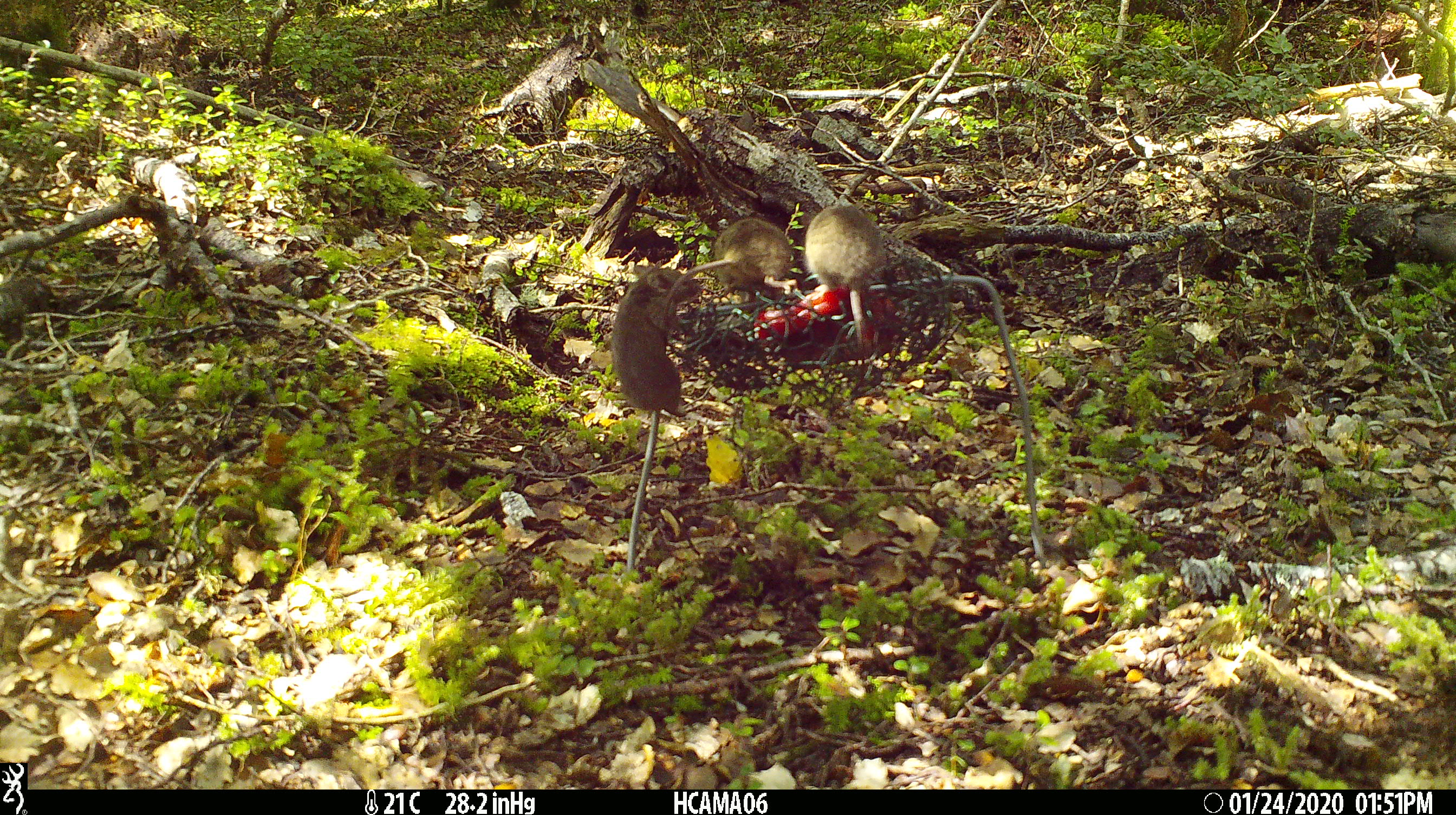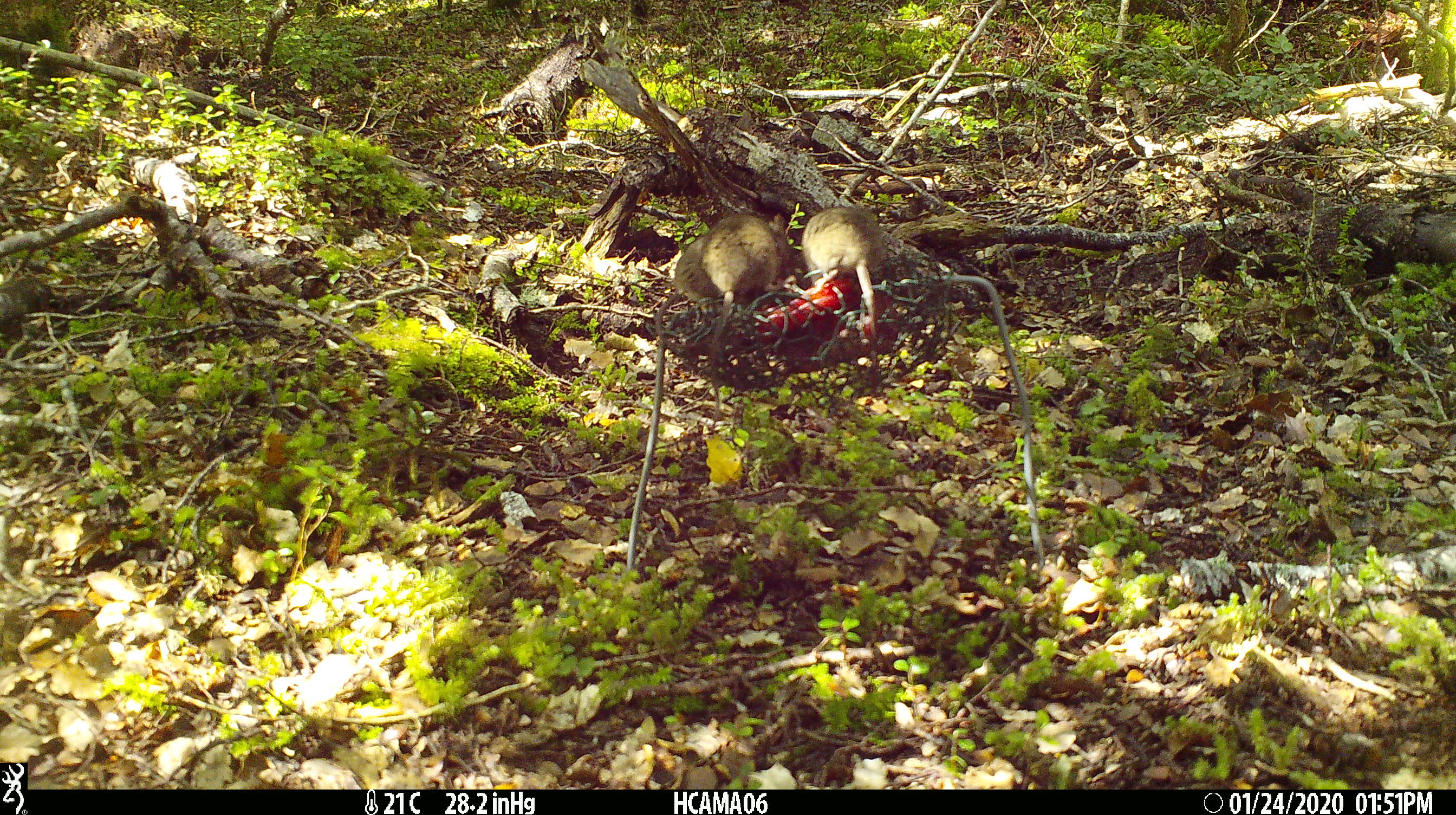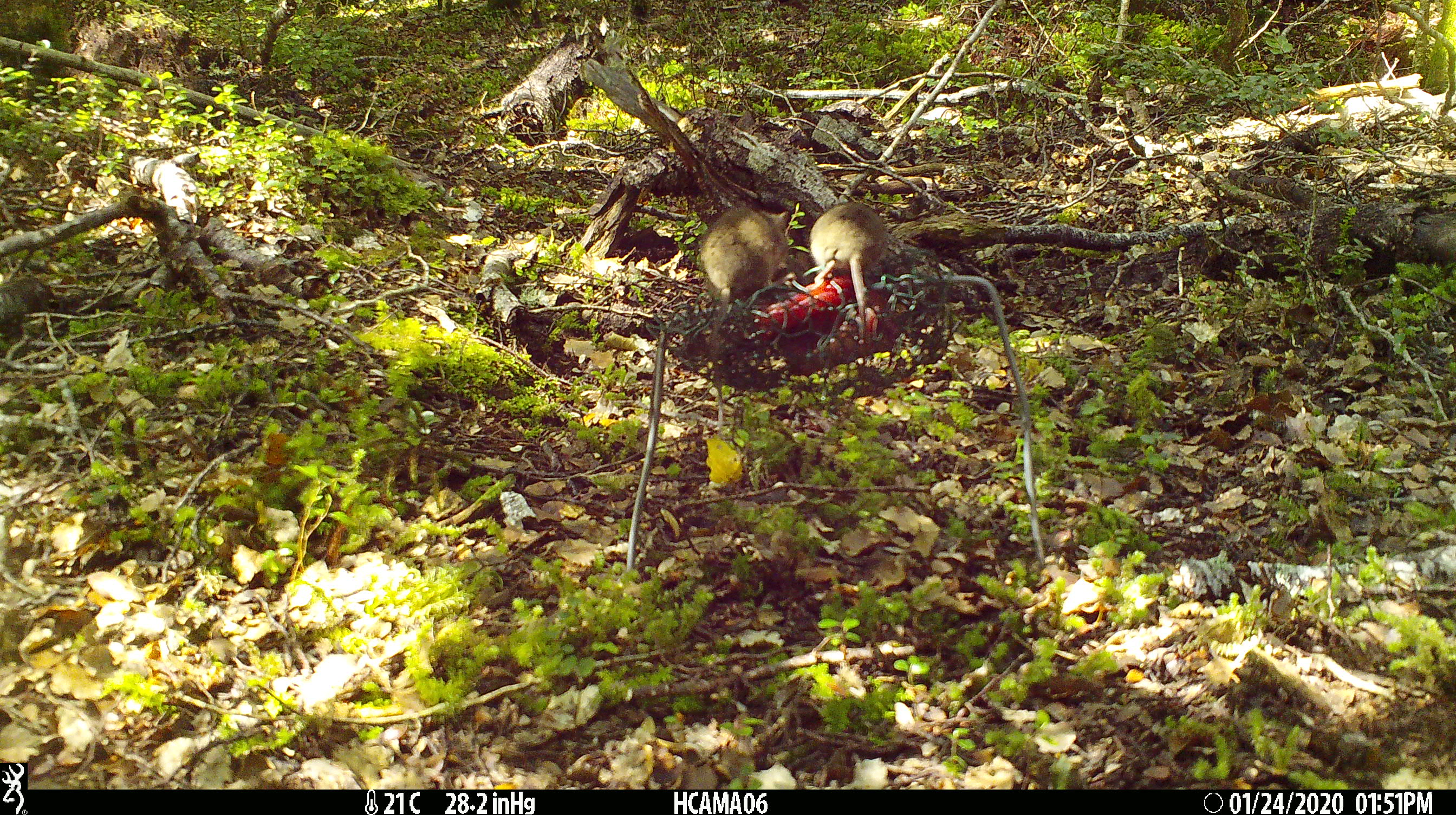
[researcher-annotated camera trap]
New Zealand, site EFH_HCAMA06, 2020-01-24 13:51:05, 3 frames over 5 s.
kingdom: Animalia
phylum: Chordata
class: Mammalia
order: Rodentia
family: Muridae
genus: Mus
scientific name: Mus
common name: mouse